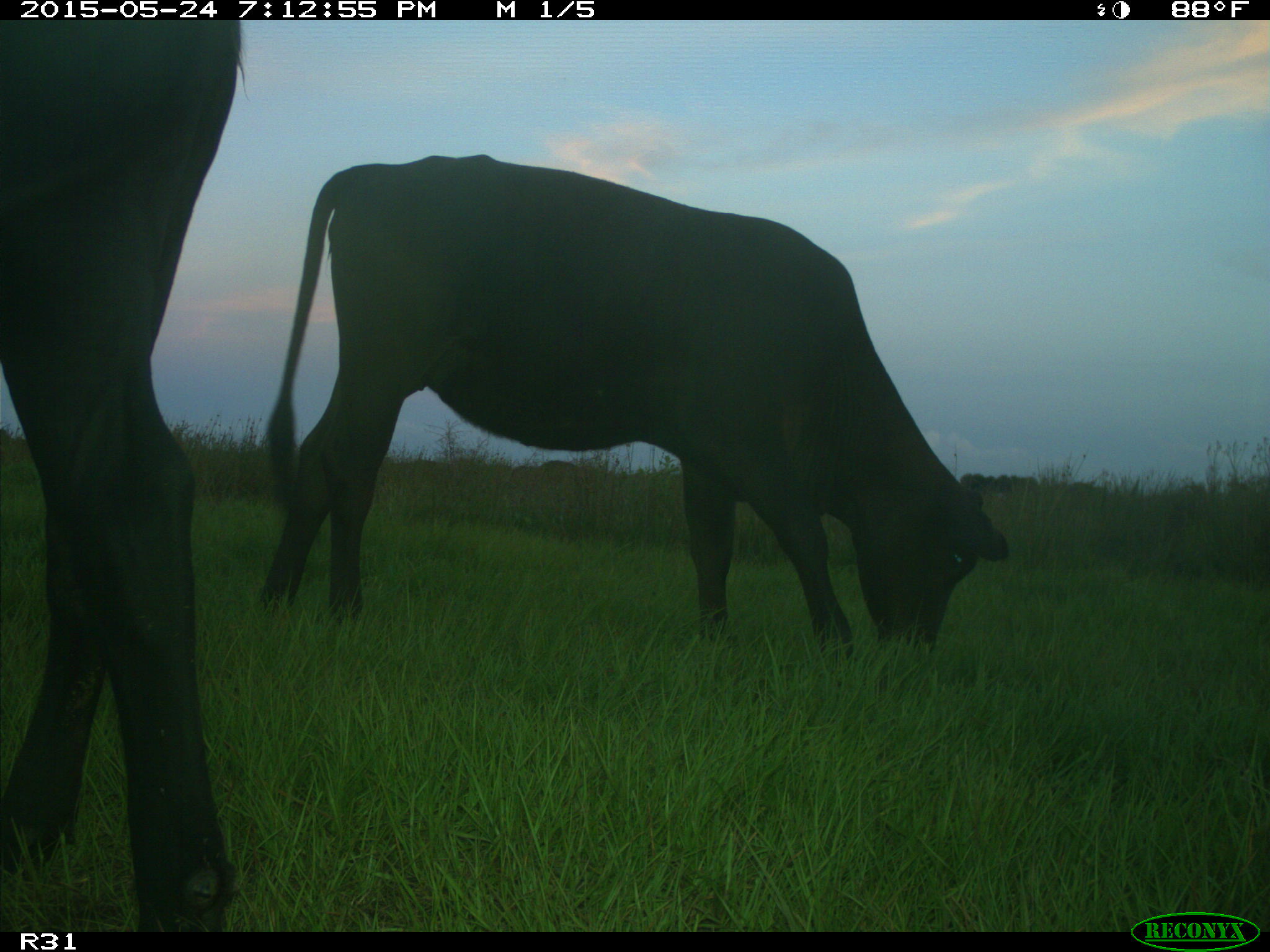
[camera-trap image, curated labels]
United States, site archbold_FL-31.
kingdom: Animalia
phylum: Chordata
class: Mammalia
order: Artiodactyla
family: Bovidae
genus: Bos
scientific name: Bos taurus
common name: domestic cow